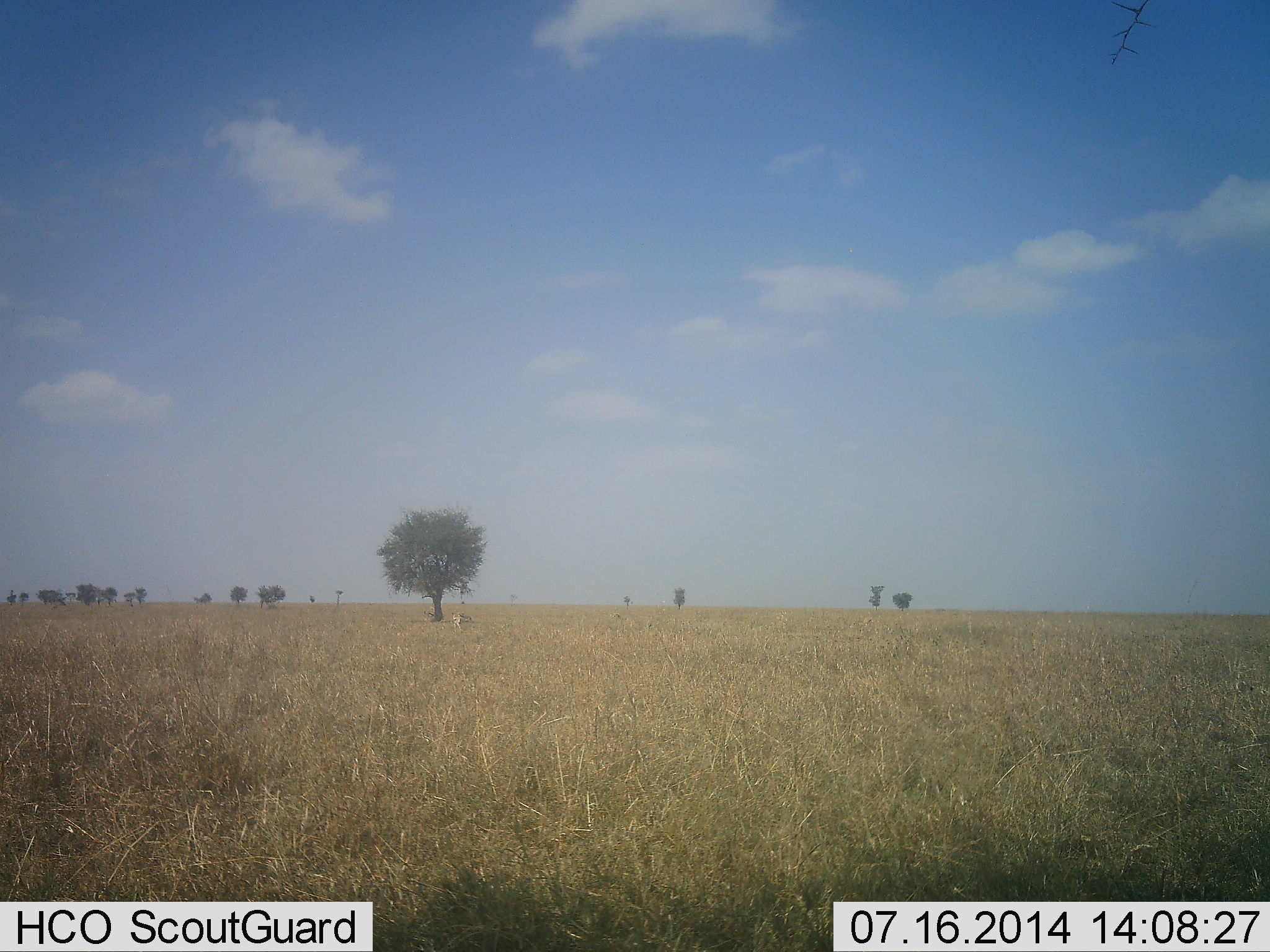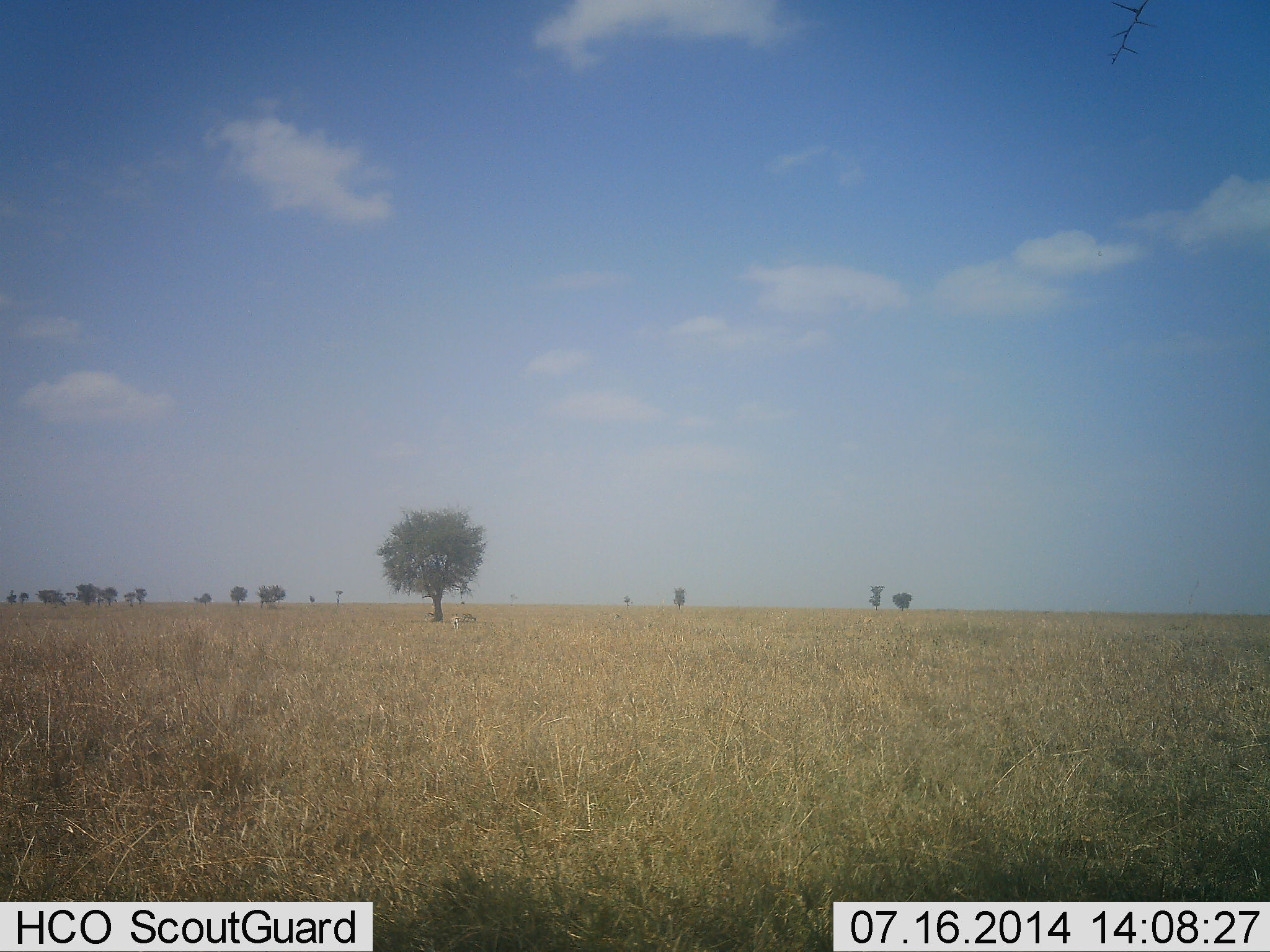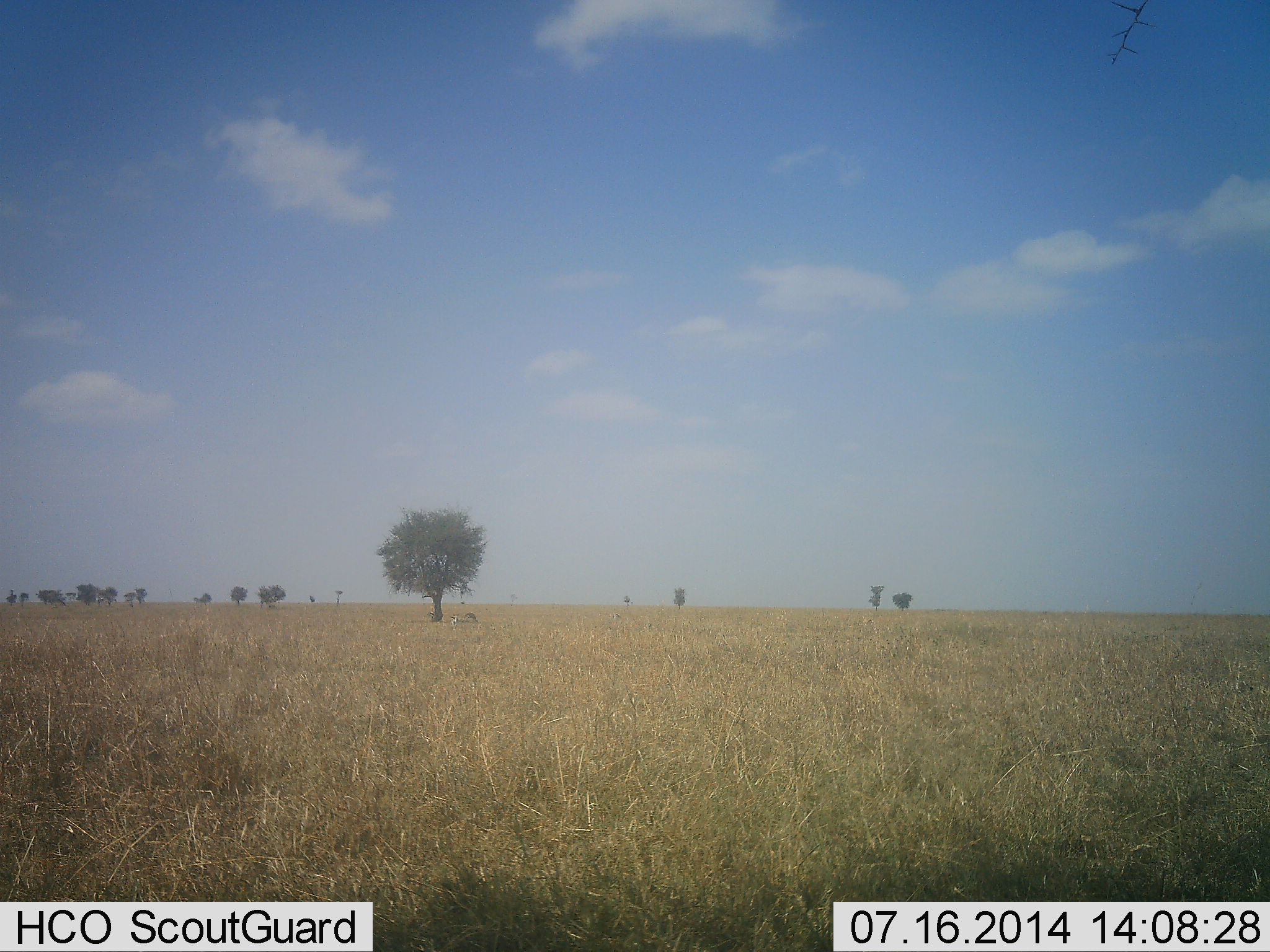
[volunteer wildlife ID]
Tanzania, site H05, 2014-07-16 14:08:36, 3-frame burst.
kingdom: Animalia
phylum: Chordata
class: Mammalia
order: Artiodactyla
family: Bovidae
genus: Nanger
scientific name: Nanger granti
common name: grant's gazelle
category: gazellegrants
Gazellegrants (grant's gazelle) (Nanger granti), count 1. Behavior (volunteer vote fractions): standing 33%, resting 0%, moving 33%, interacting 0%. Young present (vote fraction): 0%. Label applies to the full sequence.